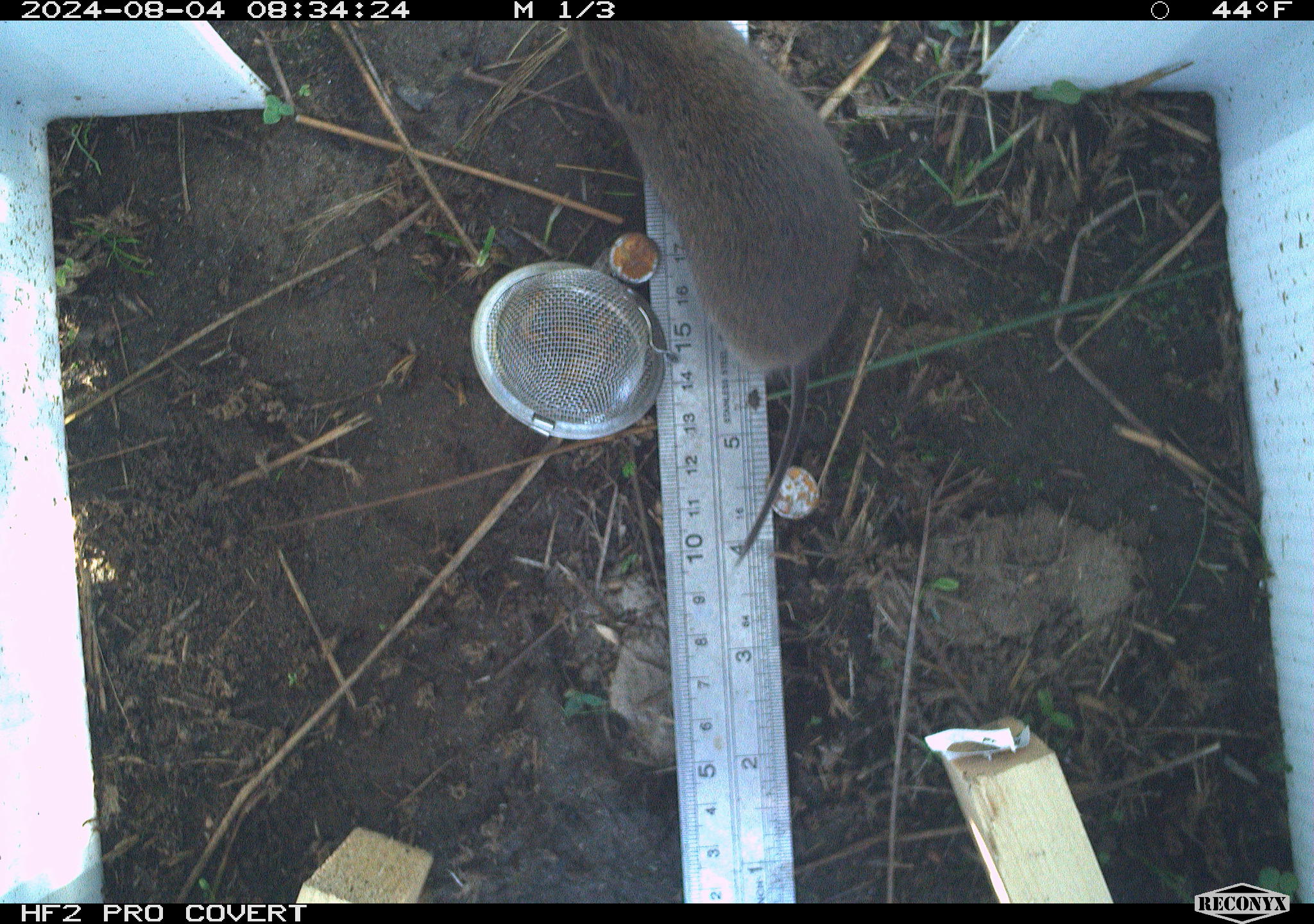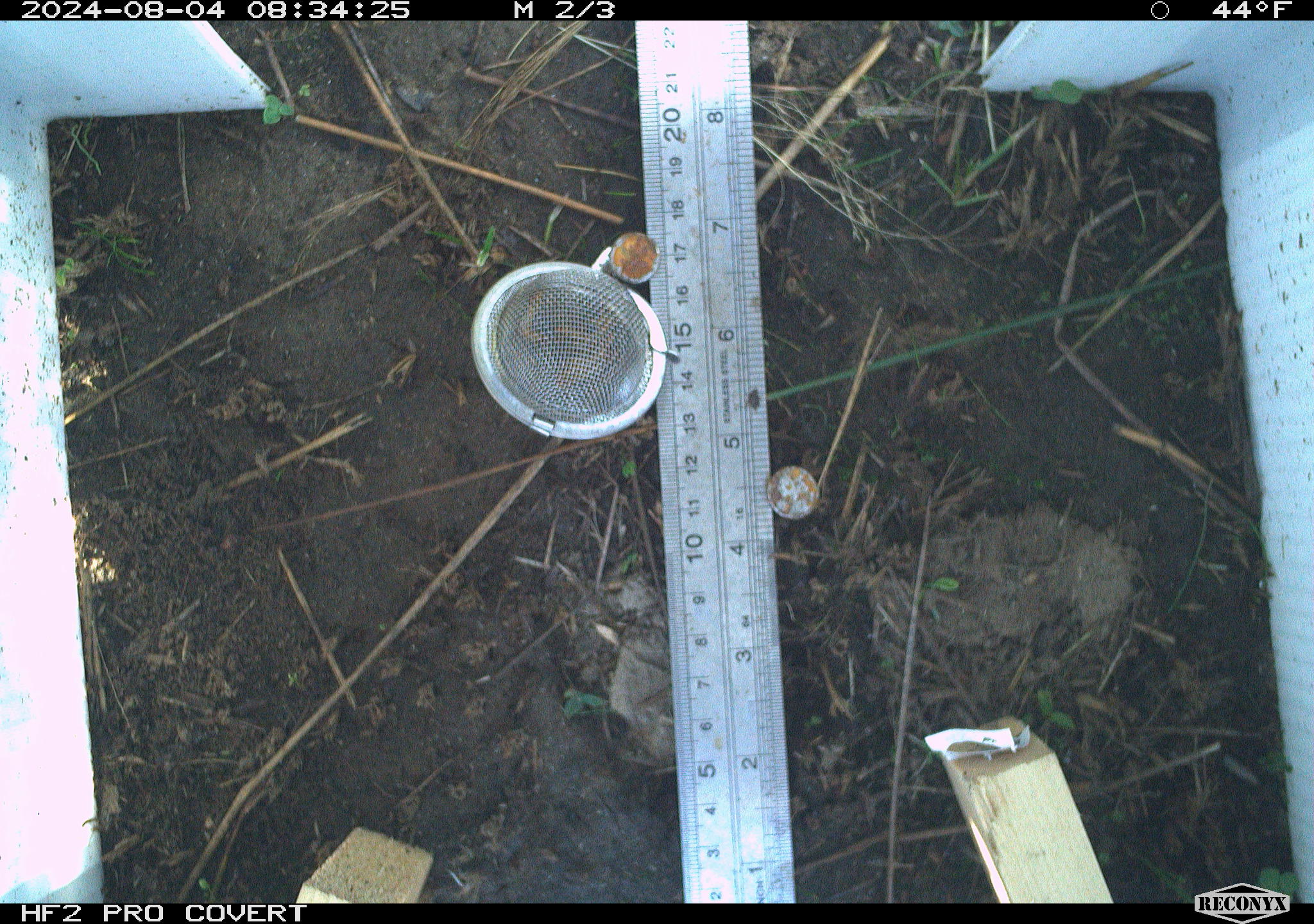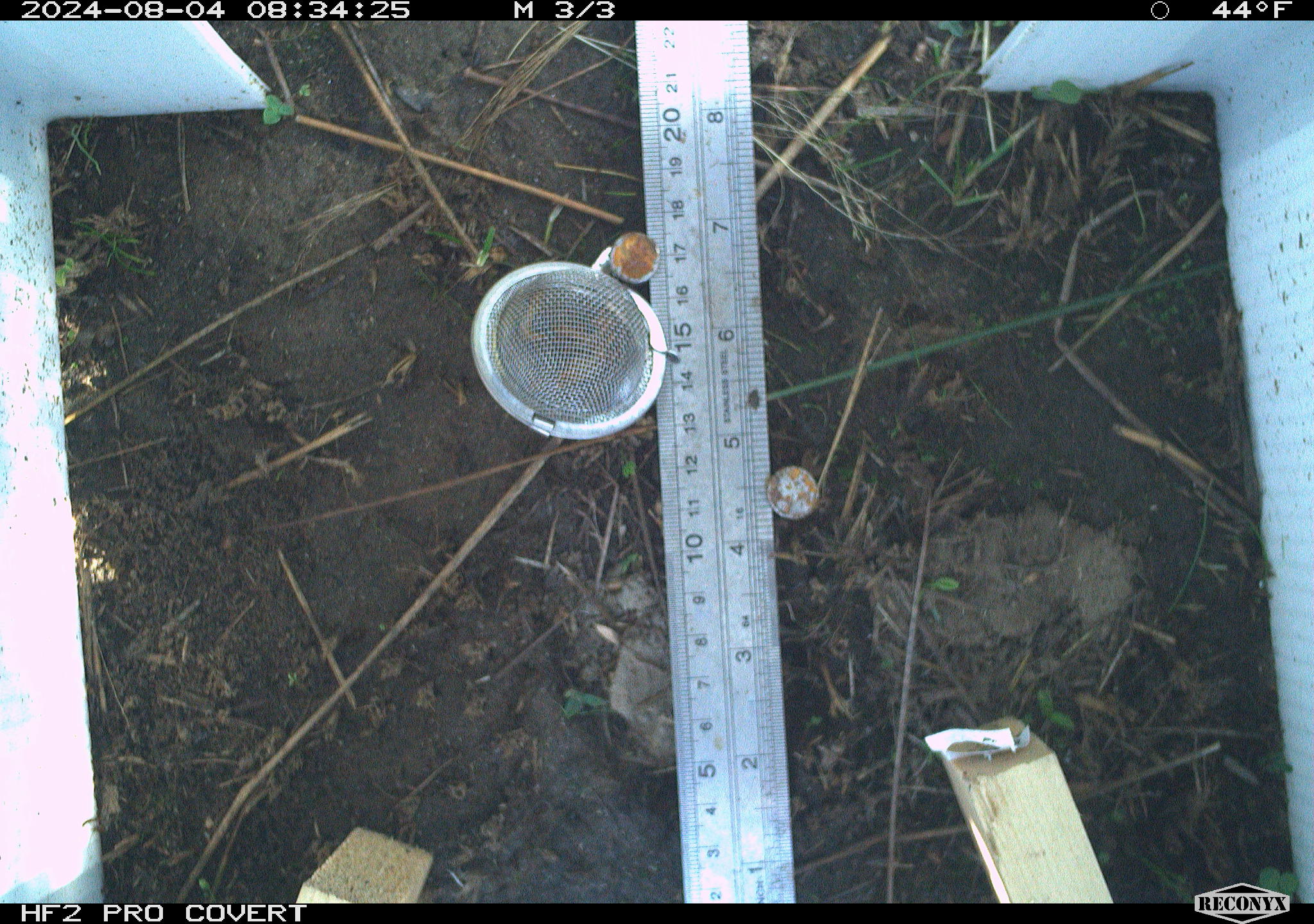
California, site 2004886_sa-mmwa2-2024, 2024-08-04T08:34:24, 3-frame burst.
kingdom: Animalia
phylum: Chordata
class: Mammalia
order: Rodentia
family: Cricetidae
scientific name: Arvicolinae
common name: voles, lemmings, and muskrats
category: arvicolinae subfamily